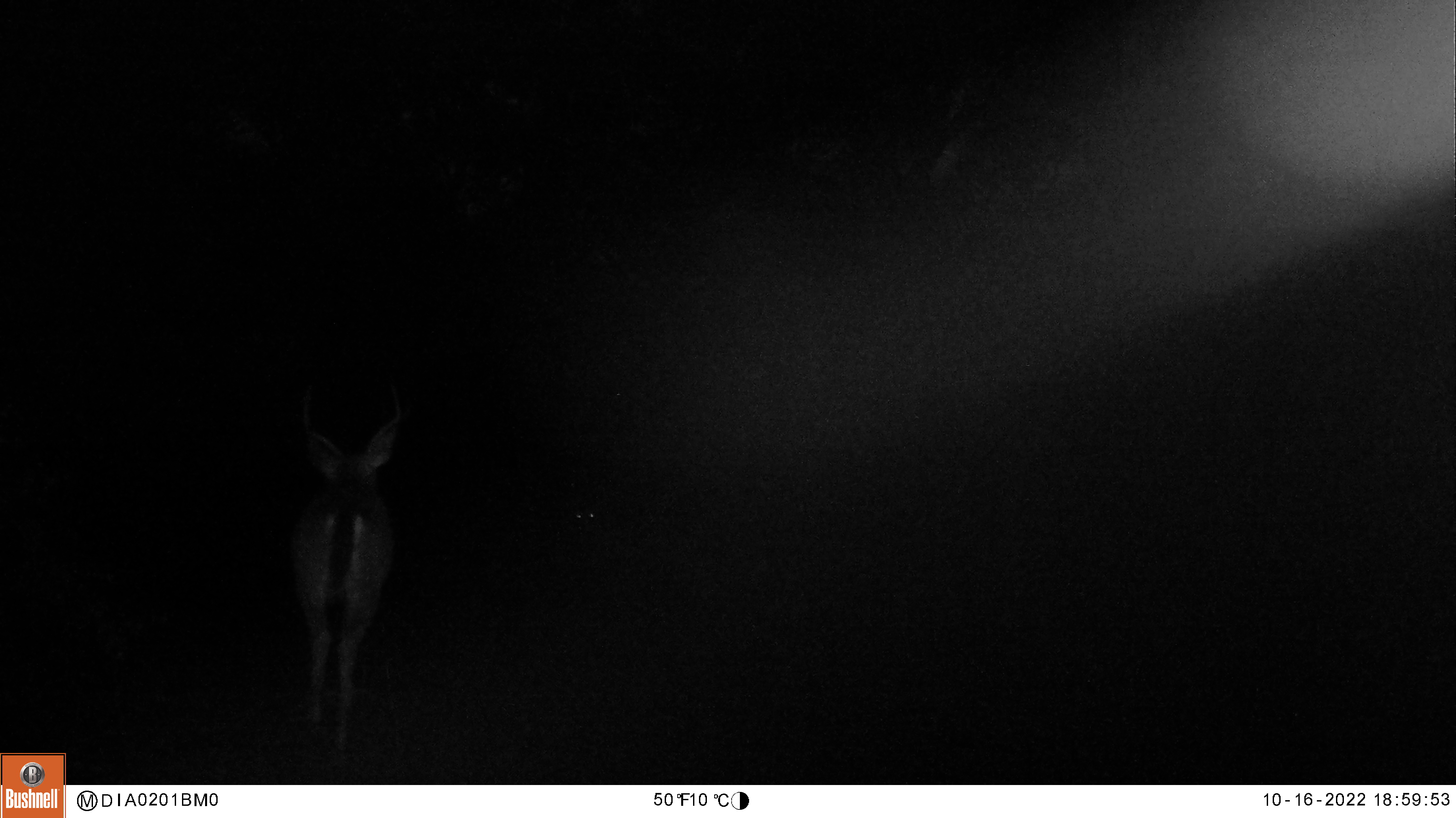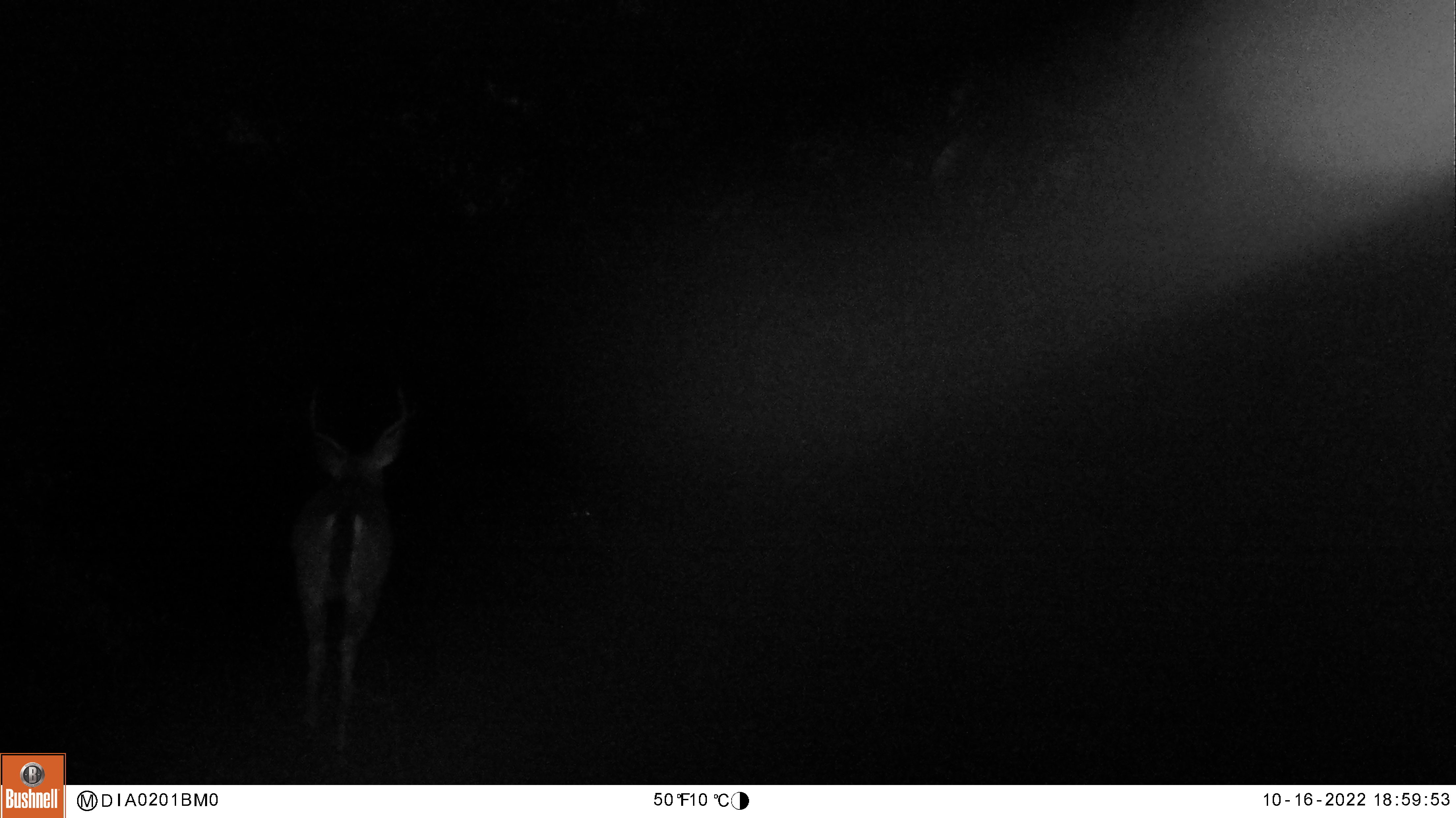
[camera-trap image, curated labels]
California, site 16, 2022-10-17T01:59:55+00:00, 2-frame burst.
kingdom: Animalia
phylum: Chordata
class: Mammalia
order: Artiodactyla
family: Cervidae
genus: Odocoileus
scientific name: Odocoileus hemionus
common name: mule deer